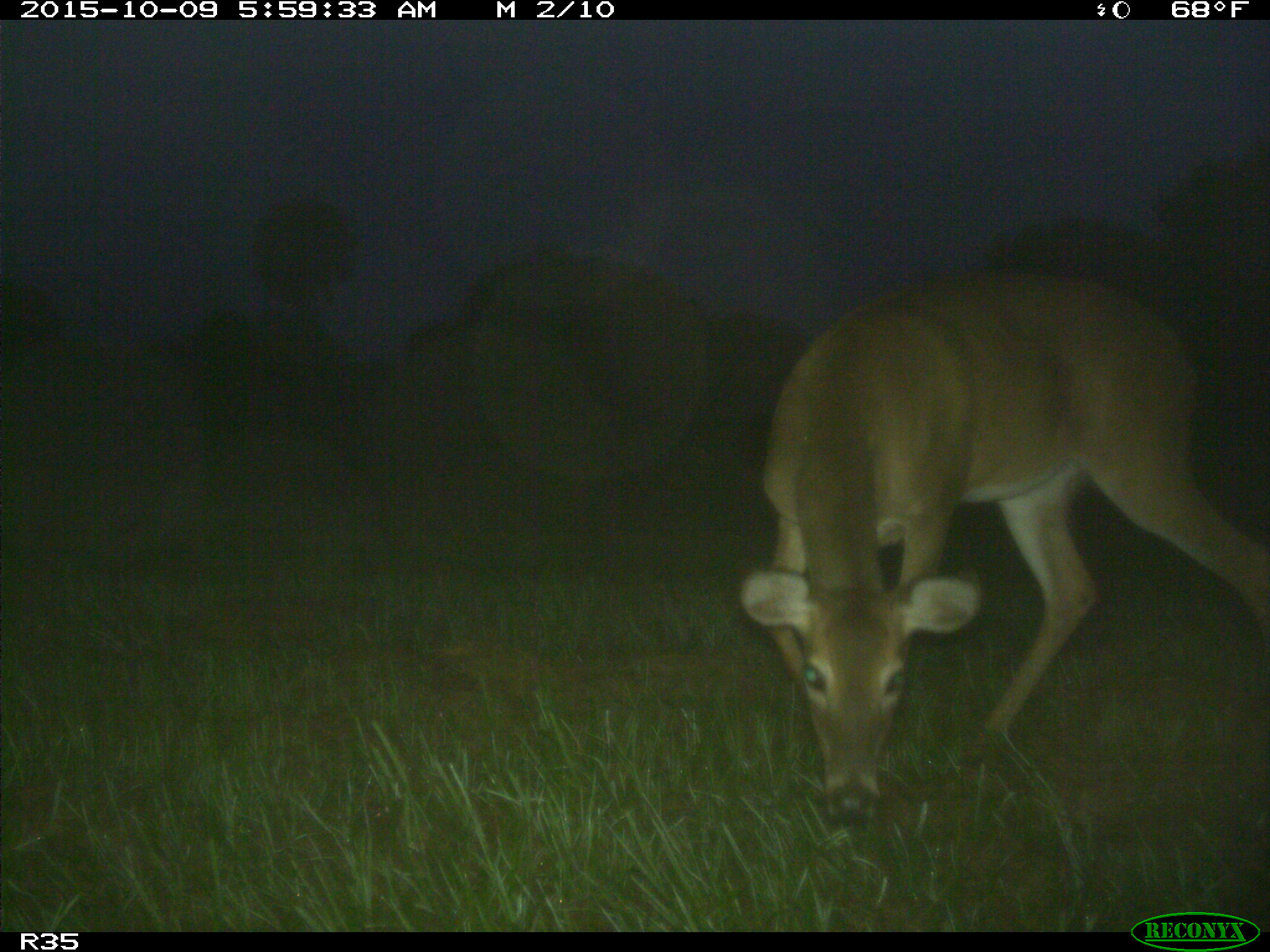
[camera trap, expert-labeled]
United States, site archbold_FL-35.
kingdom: Animalia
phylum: Chordata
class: Mammalia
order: Artiodactyla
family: Cervidae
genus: Odocoileus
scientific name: Odocoileus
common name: deer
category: unidentified deer